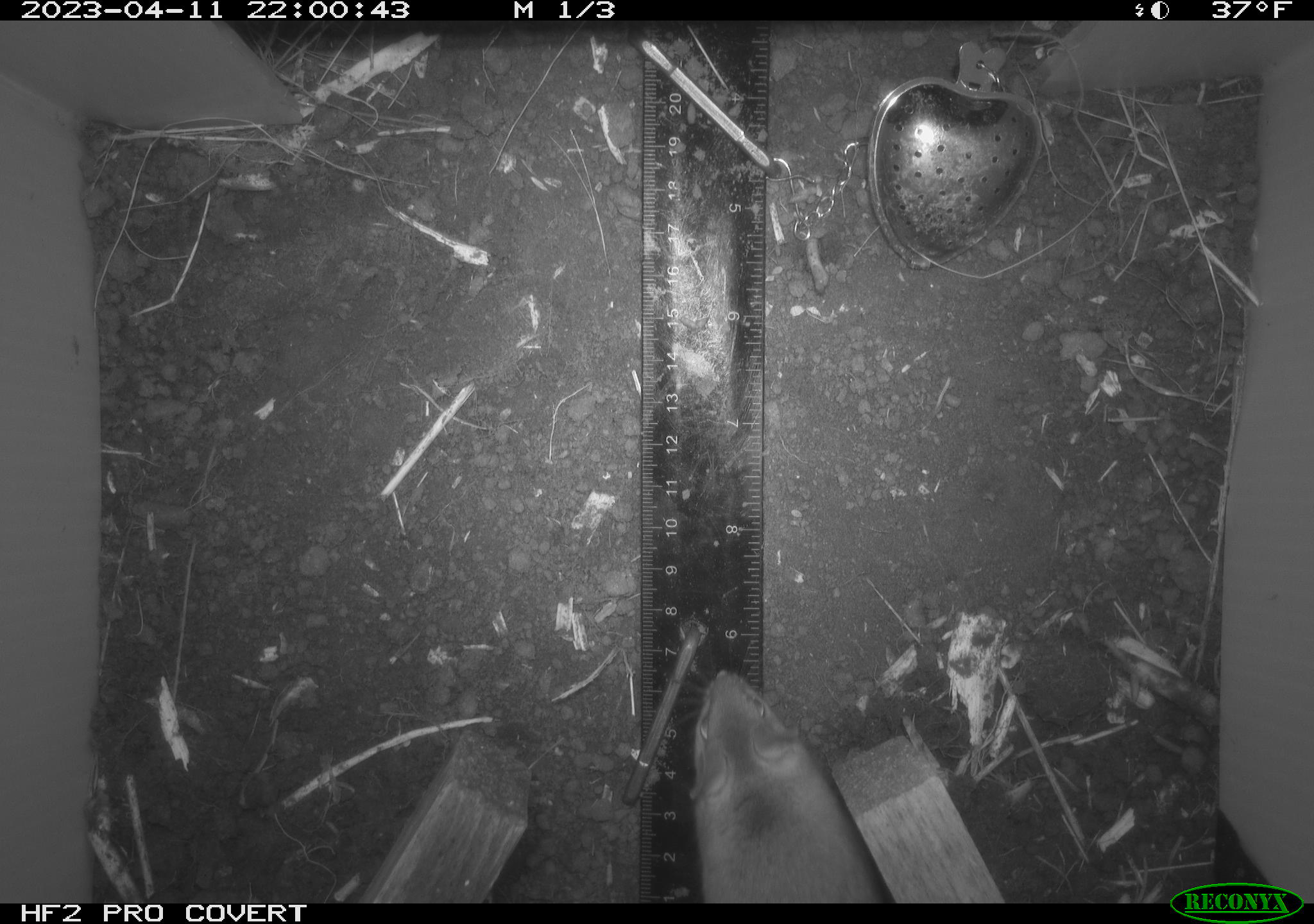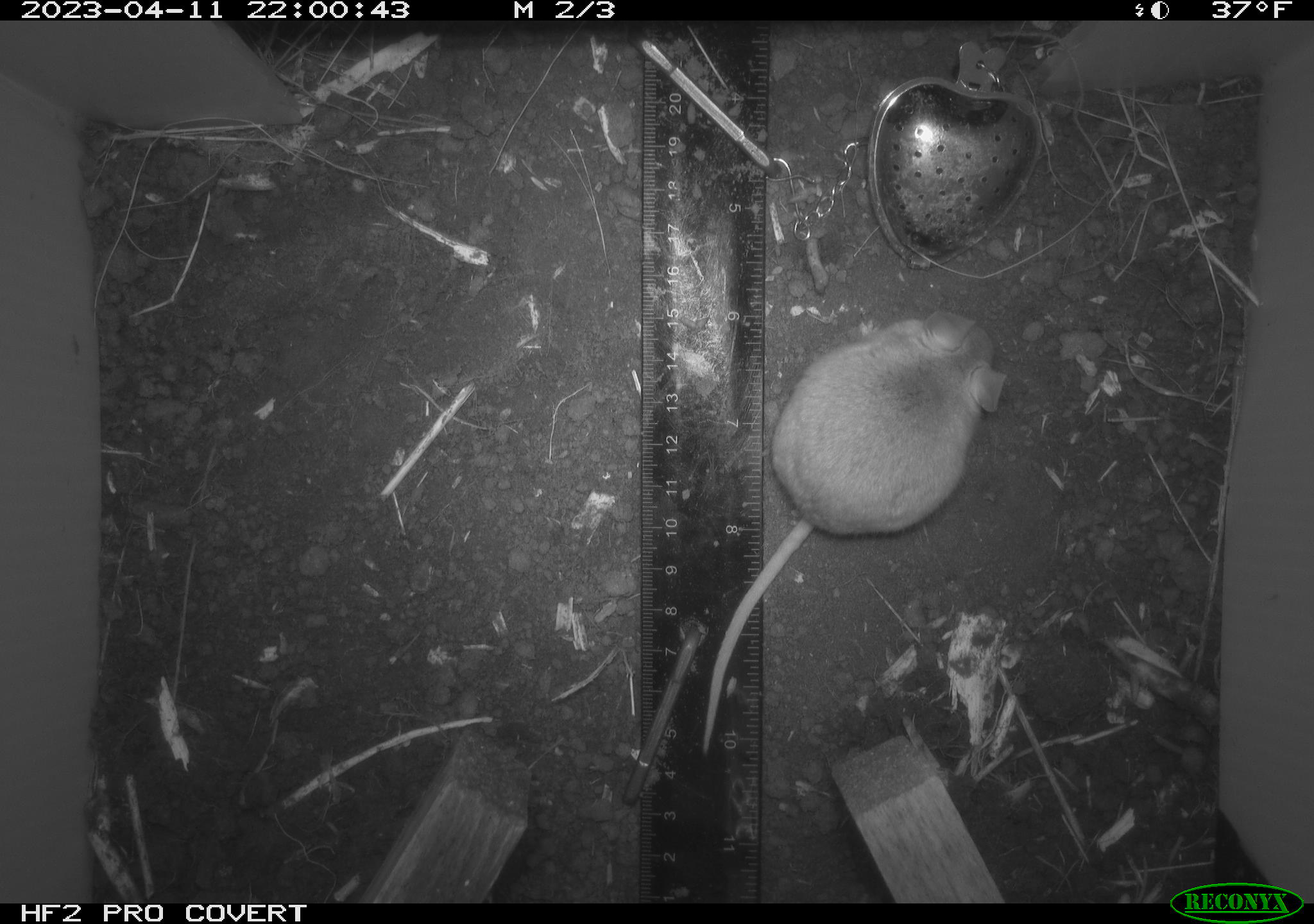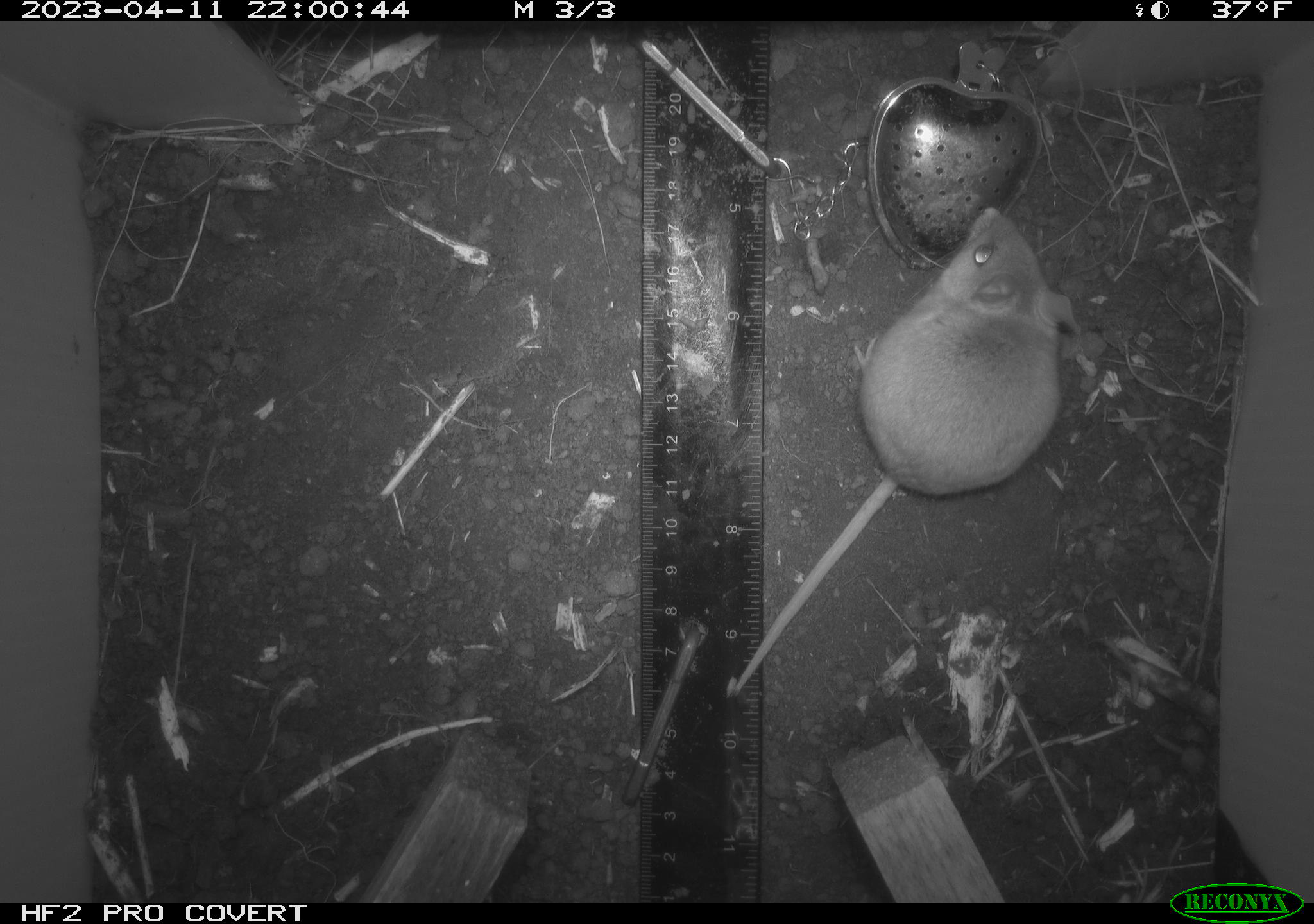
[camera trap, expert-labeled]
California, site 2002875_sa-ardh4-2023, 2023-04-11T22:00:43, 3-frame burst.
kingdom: Animalia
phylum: Chordata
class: Mammalia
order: Rodentia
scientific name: Rodentia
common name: mouse species